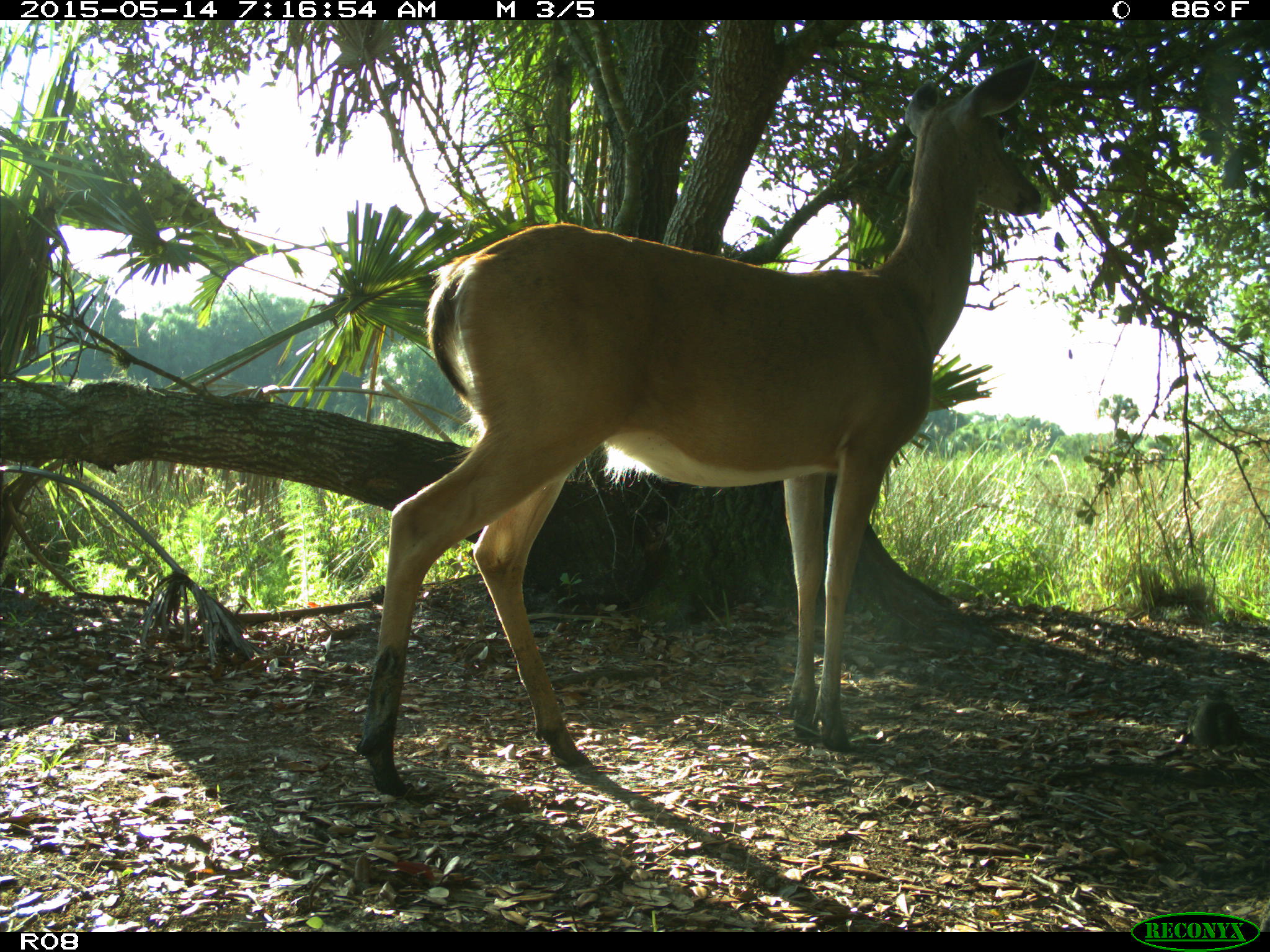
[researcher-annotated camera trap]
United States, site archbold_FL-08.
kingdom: Animalia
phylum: Chordata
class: Mammalia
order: Artiodactyla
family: Cervidae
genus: Odocoileus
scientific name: Odocoileus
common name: deer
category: unidentified deer